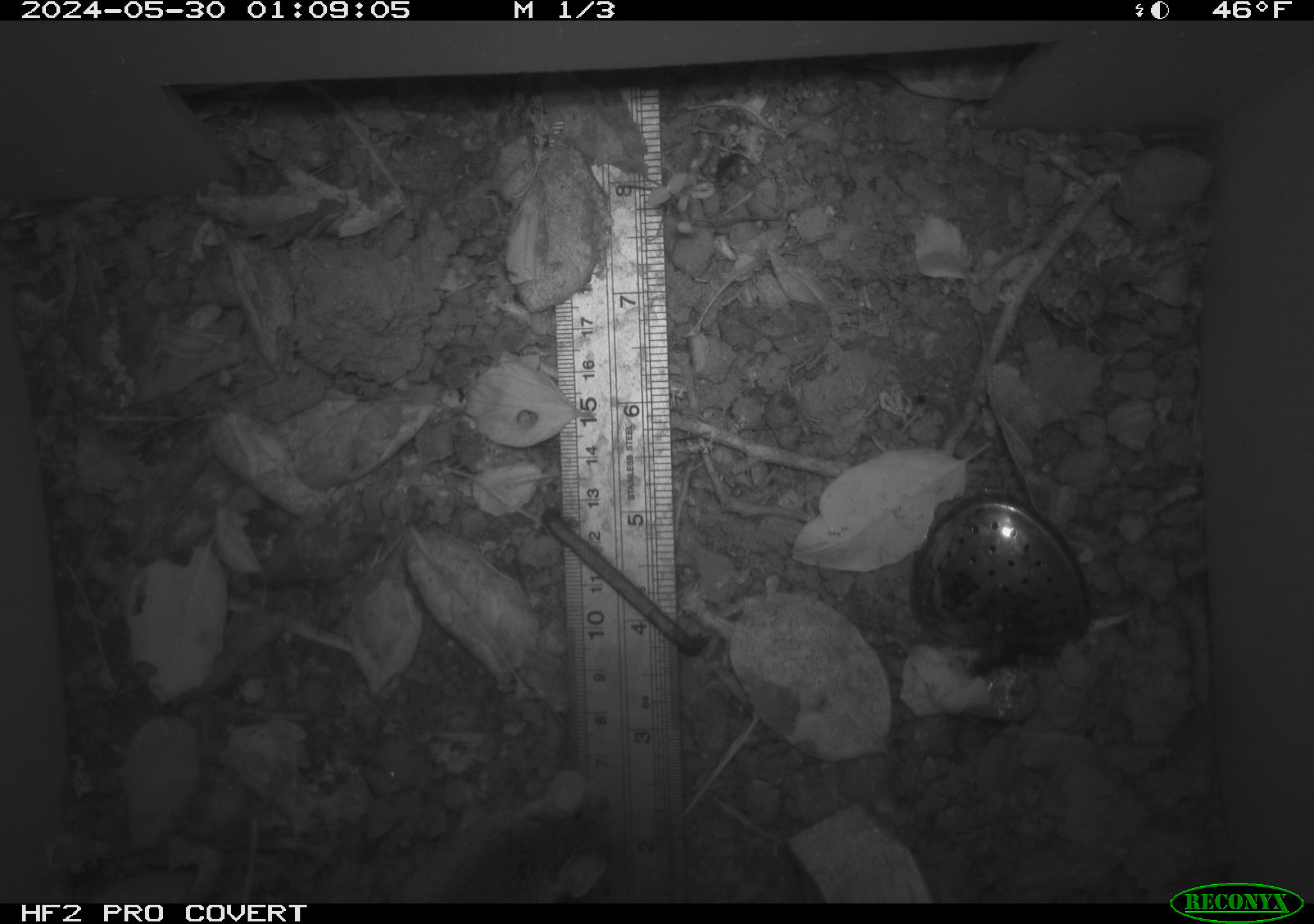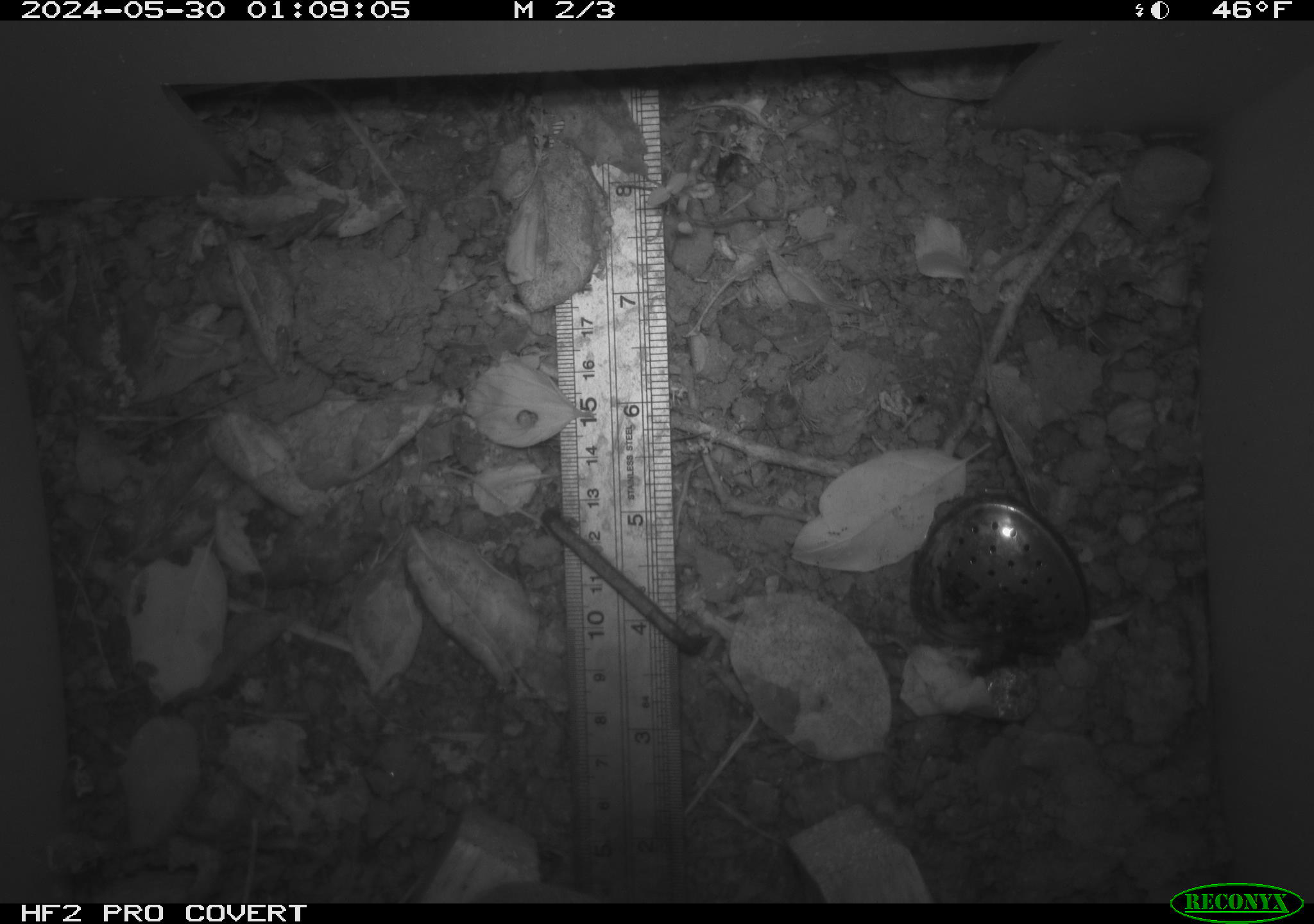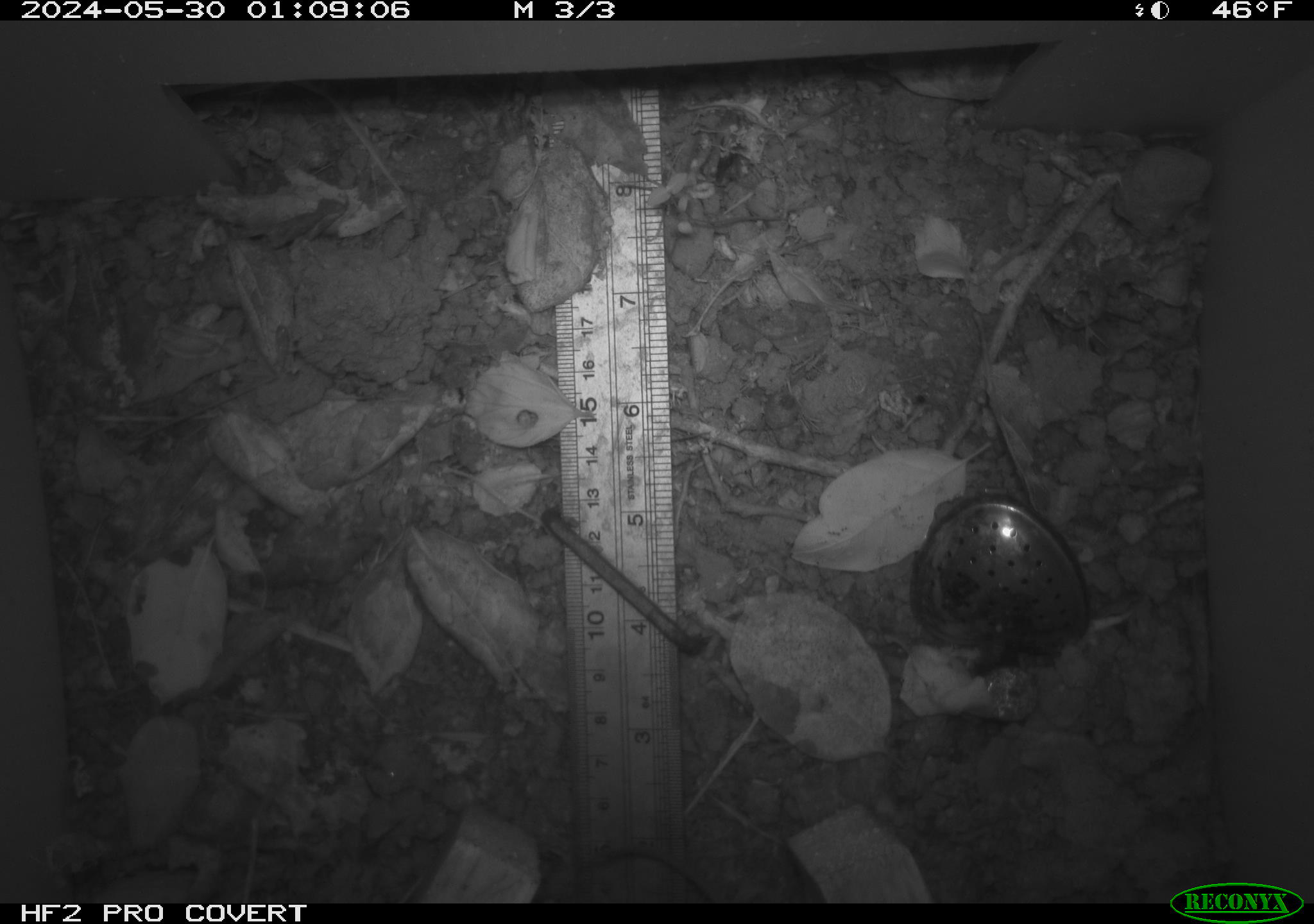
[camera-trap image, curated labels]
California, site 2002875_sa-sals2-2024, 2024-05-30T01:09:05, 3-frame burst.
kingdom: Animalia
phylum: Chordata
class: Mammalia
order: Rodentia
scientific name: Rodentia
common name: mouse species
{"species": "mouse species (Rodentia)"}